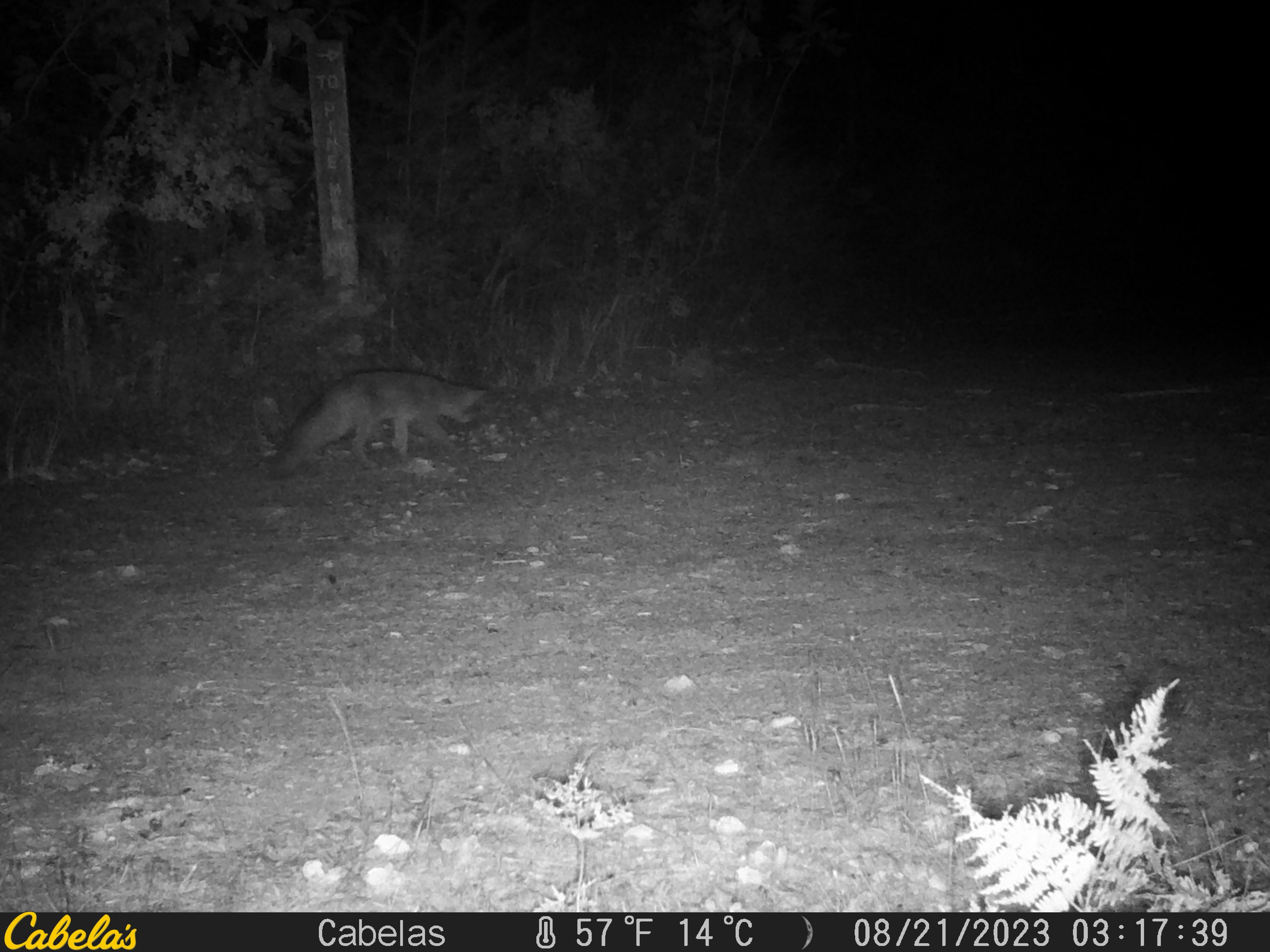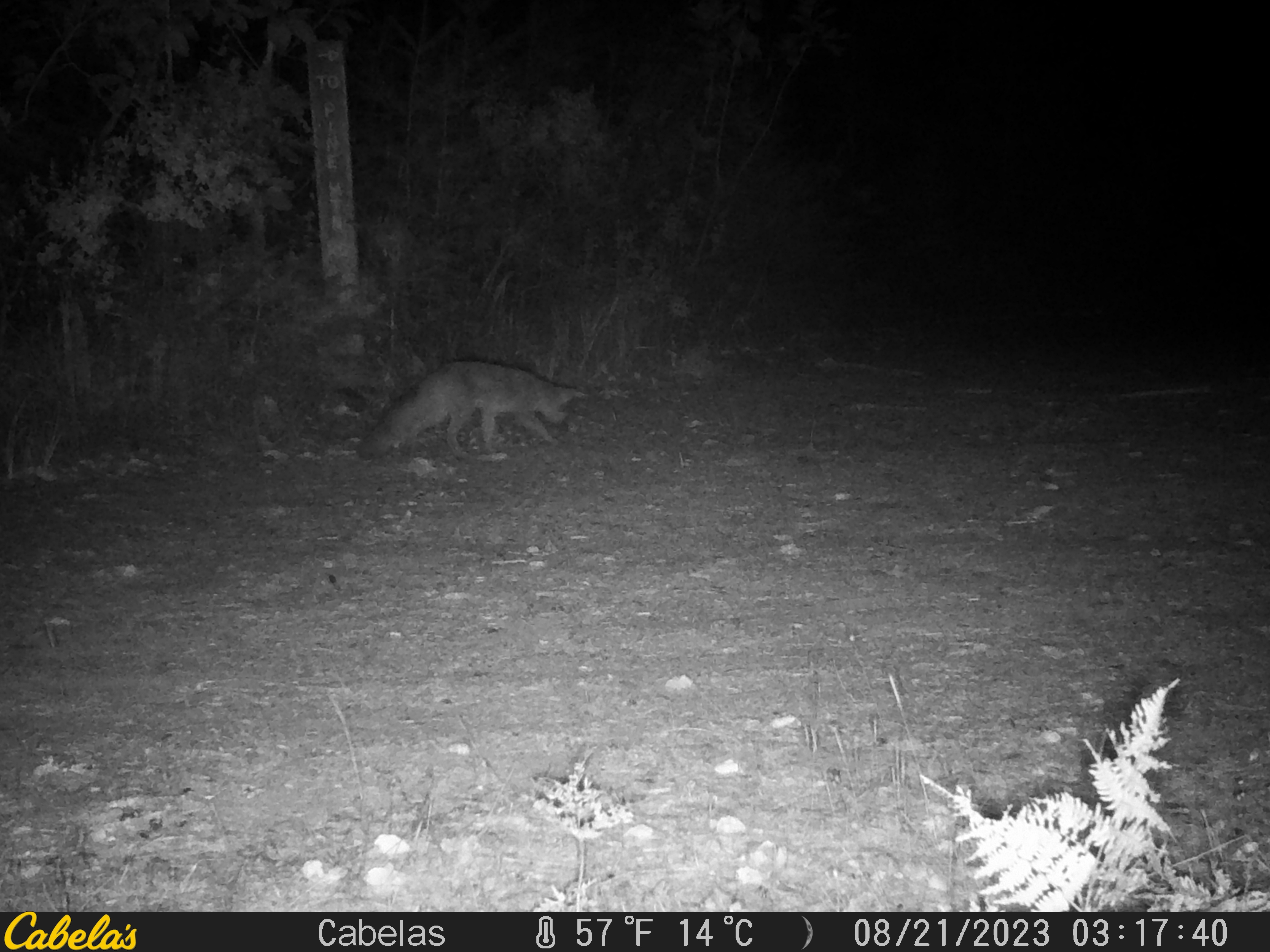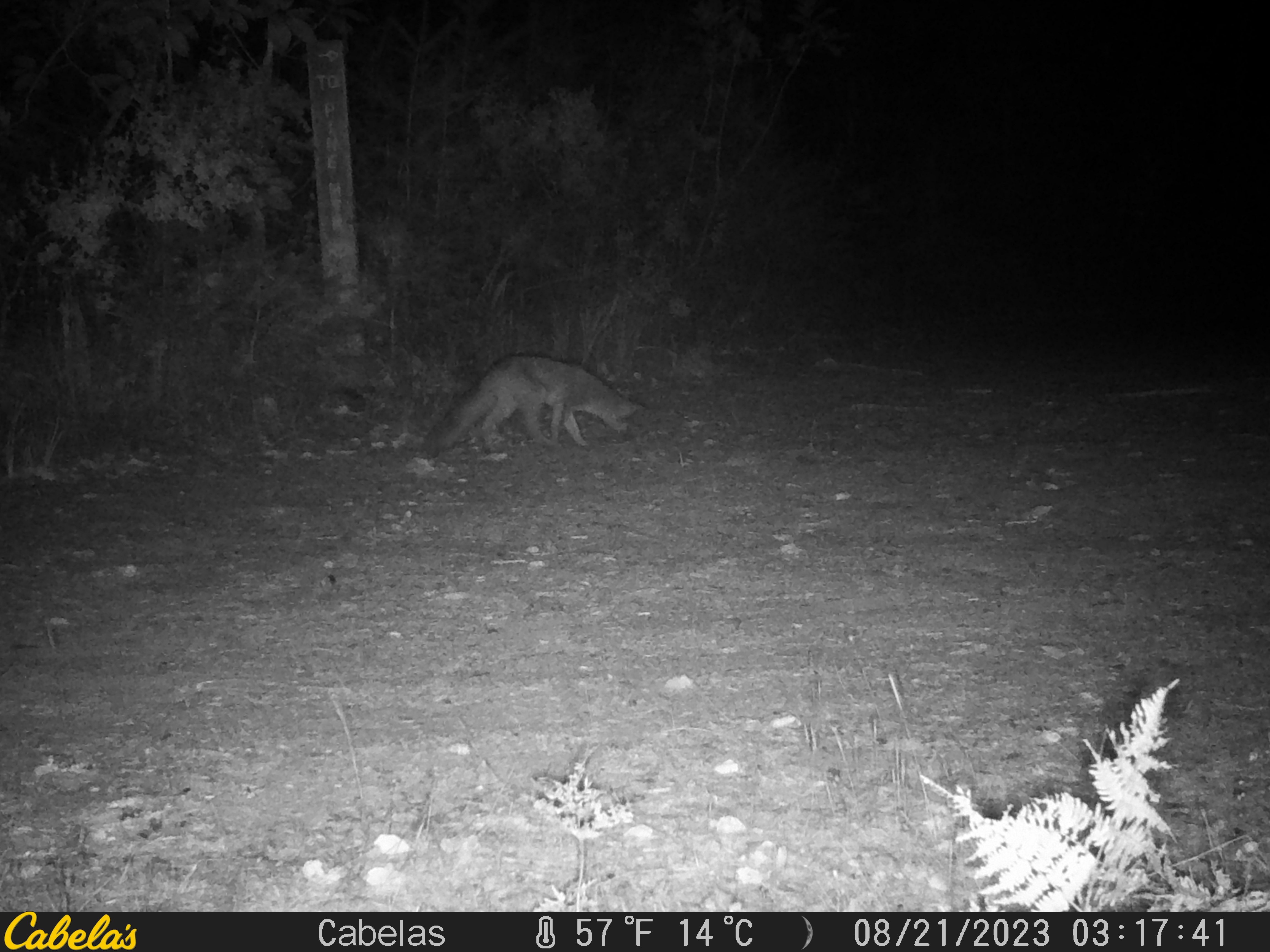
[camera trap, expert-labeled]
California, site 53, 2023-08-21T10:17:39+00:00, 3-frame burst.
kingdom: Animalia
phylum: Chordata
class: Mammalia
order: Carnivora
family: Canidae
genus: Urocyon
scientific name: Urocyon cinereoargenteus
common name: gray fox